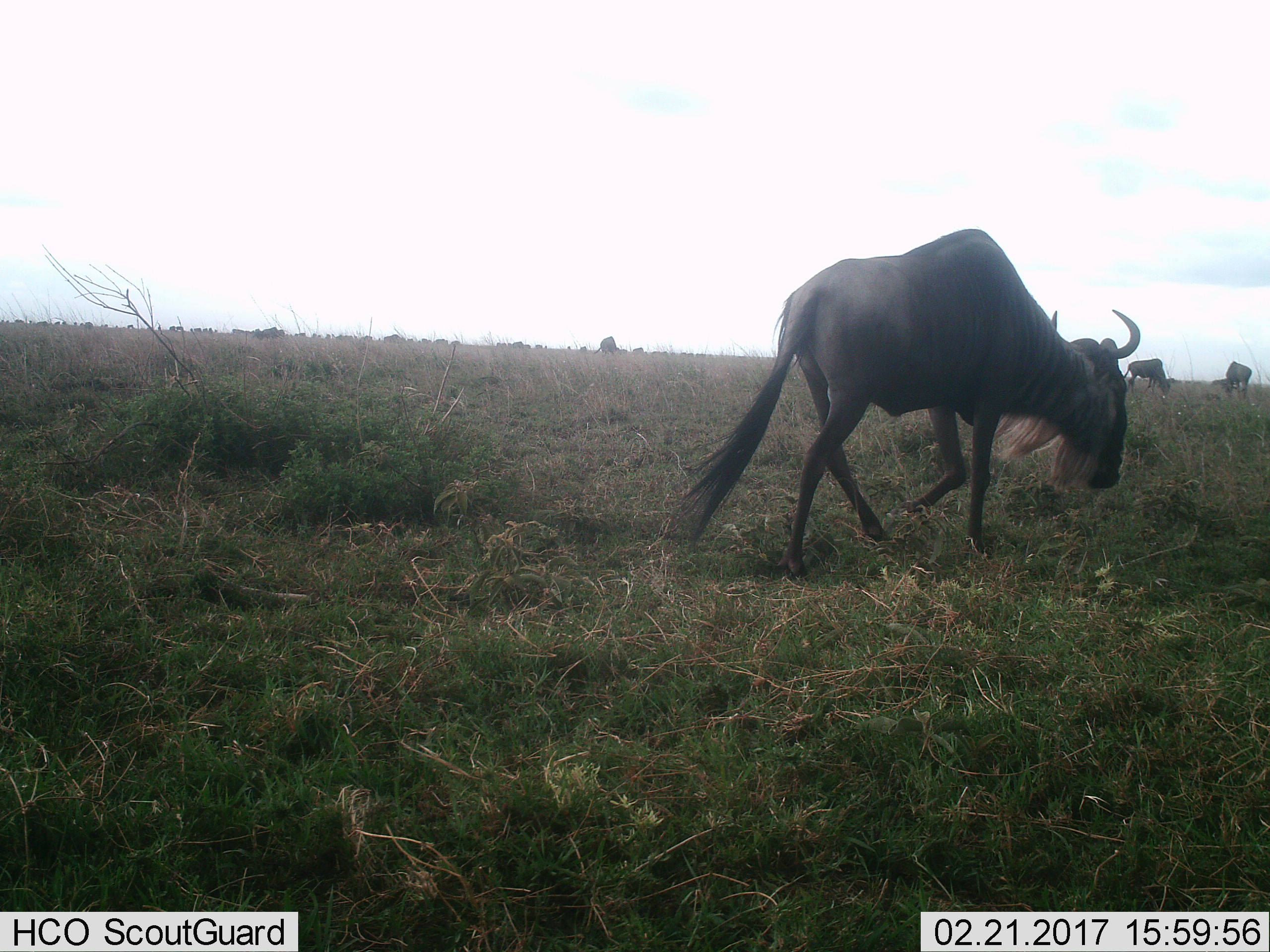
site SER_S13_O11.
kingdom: Animalia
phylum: Chordata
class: Mammalia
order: Artiodactyla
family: Bovidae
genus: Connochaetes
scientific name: Connochaetes taurinus taurinus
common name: blue wildebeest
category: wildebeestblue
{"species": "wildebeestblue (blue wildebeest) (Connochaetes taurinus taurinus)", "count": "3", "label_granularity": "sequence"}